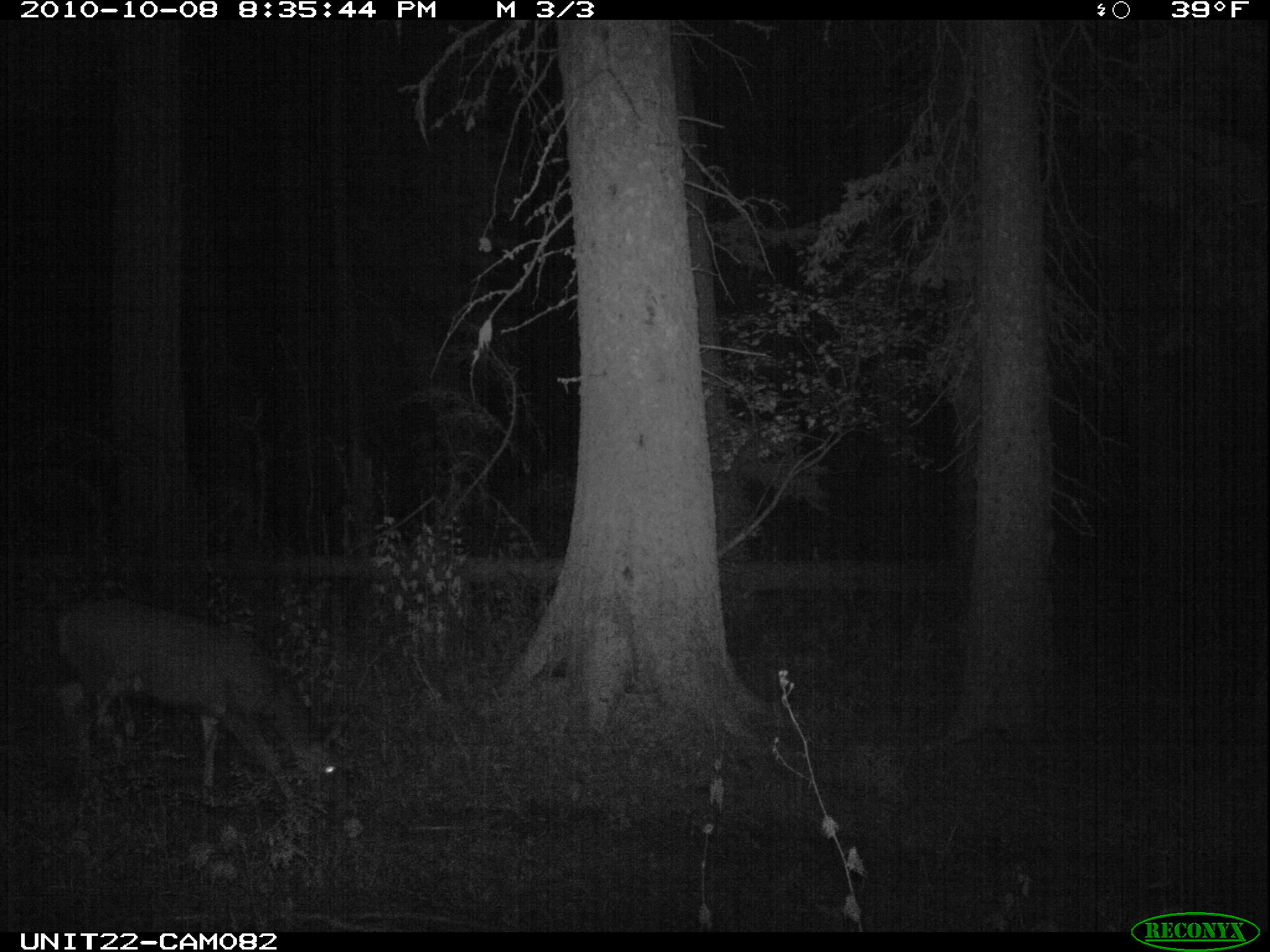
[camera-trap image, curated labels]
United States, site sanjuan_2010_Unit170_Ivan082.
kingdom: Animalia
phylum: Chordata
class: Mammalia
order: Artiodactyla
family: Cervidae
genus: Odocoileus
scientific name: Odocoileus hemionus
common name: mule deer